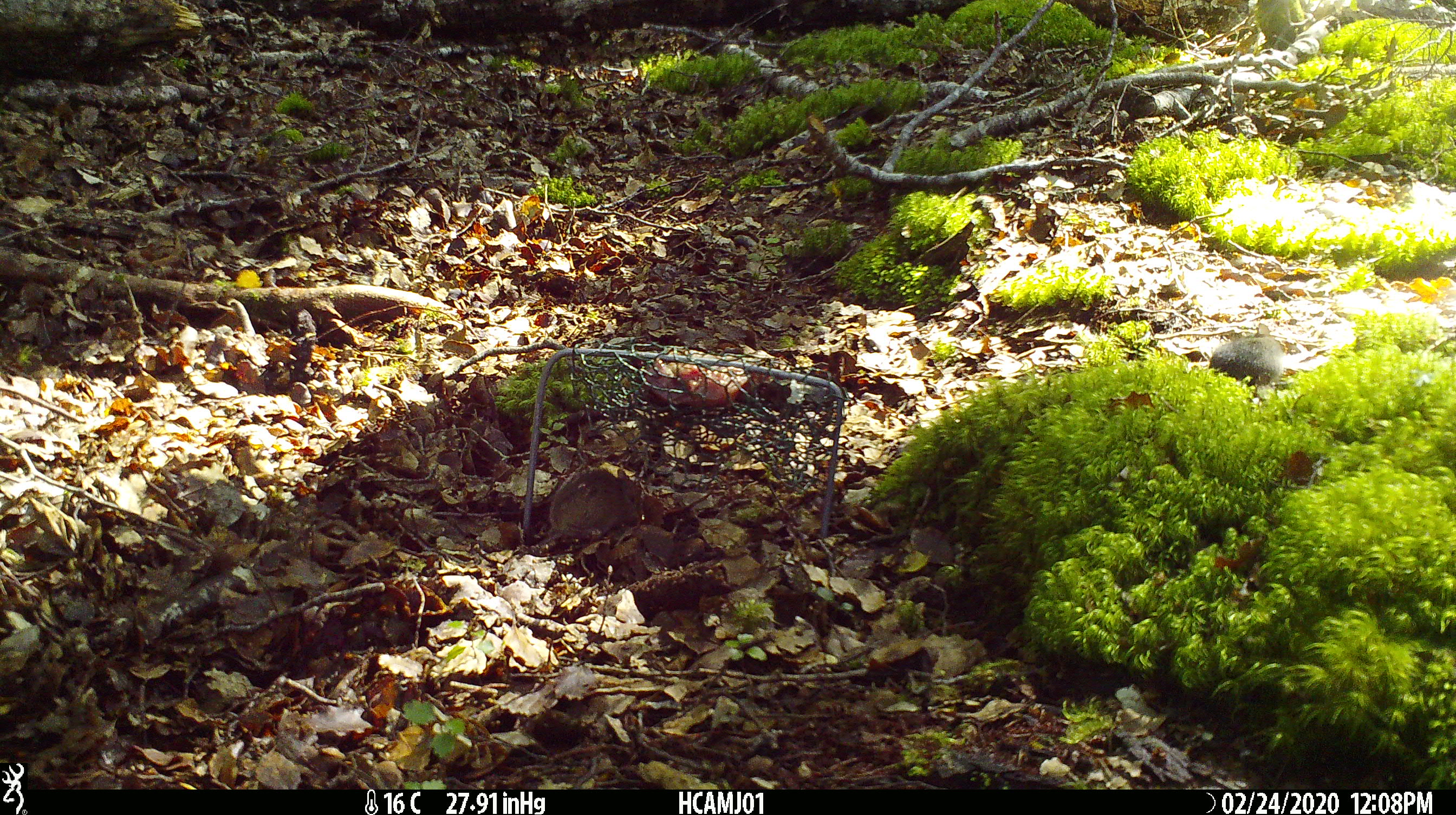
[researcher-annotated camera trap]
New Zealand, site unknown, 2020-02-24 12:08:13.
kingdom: Animalia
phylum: Chordata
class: Mammalia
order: Rodentia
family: Muridae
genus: Mus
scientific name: Mus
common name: mouse